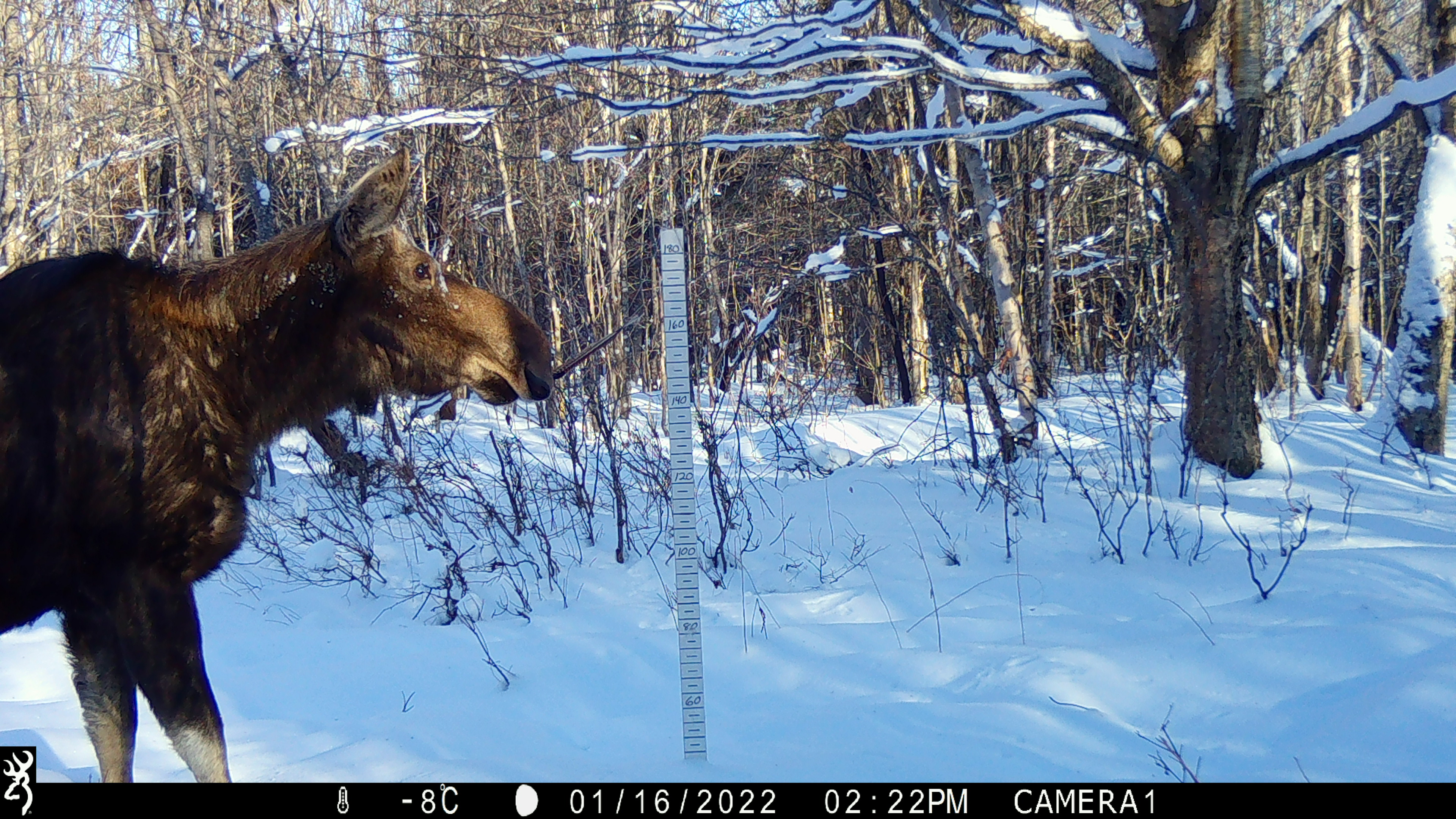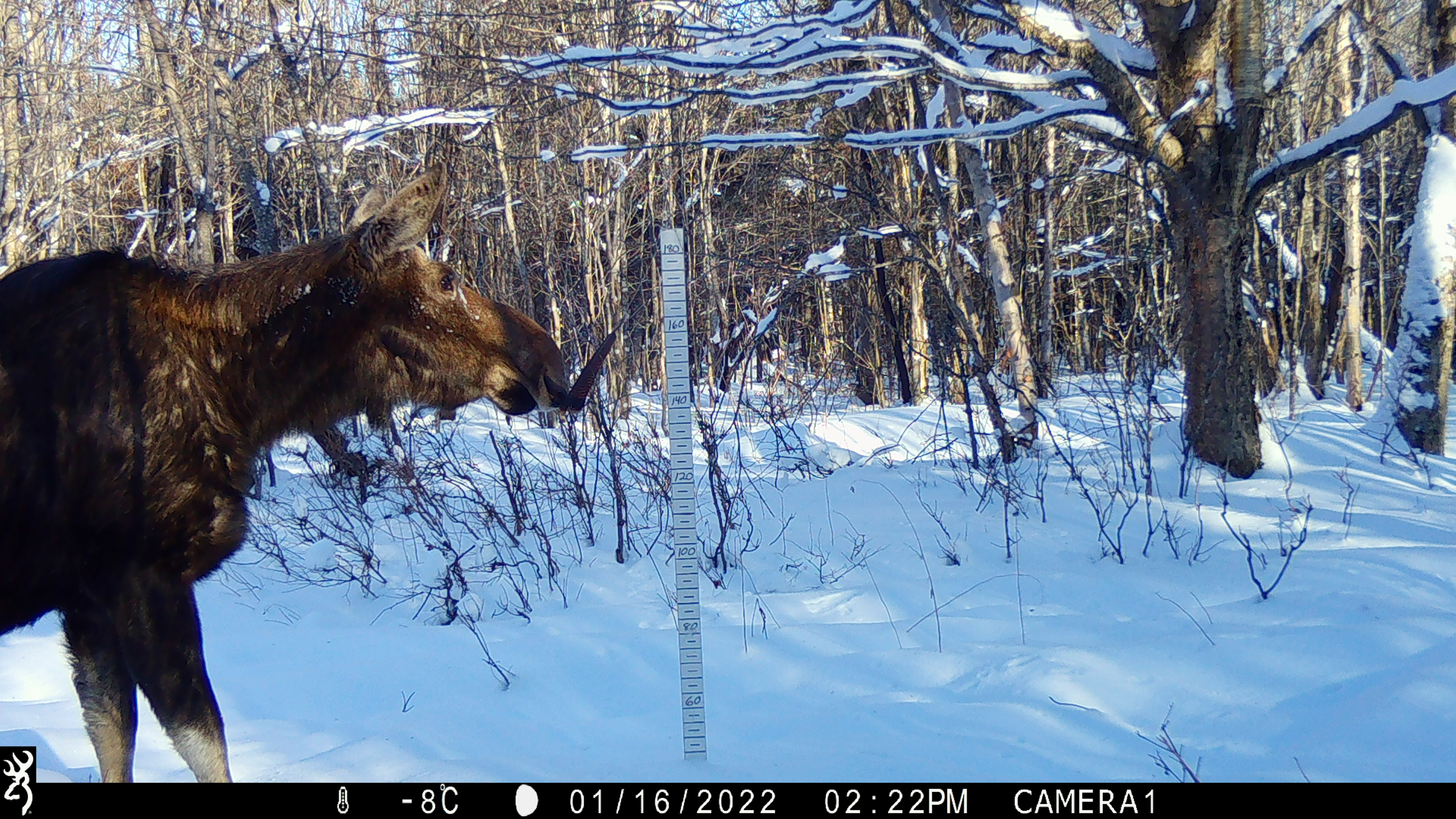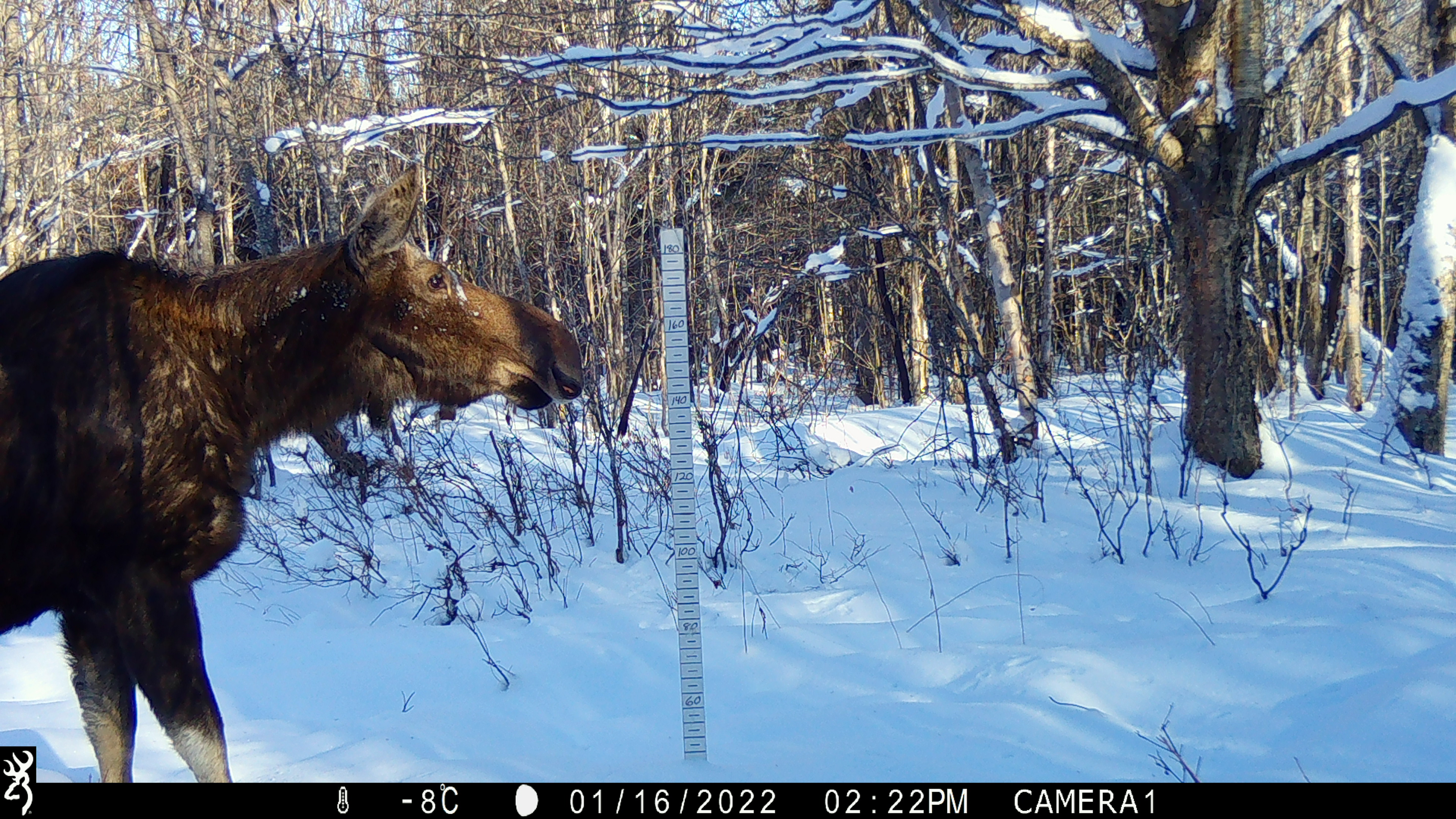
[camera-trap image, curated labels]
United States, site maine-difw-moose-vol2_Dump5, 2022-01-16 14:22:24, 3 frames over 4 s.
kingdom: Animalia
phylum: Chordata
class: Mammalia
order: Artiodactyla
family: Cervidae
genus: Alces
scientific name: Alces alces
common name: moose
Moose (Alces alces).